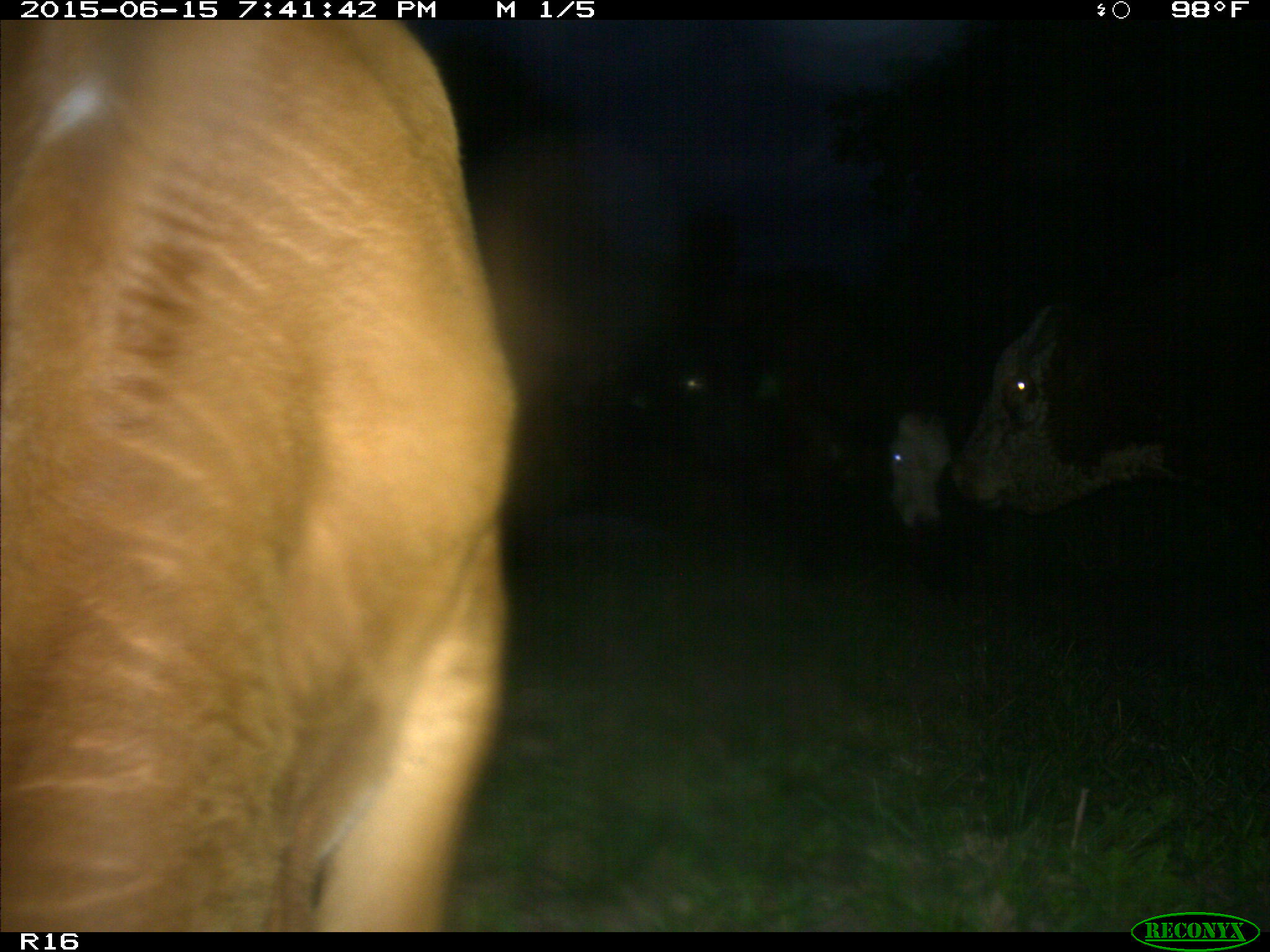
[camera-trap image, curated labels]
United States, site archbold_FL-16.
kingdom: Animalia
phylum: Chordata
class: Mammalia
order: Artiodactyla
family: Bovidae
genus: Bos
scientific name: Bos taurus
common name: domestic cow